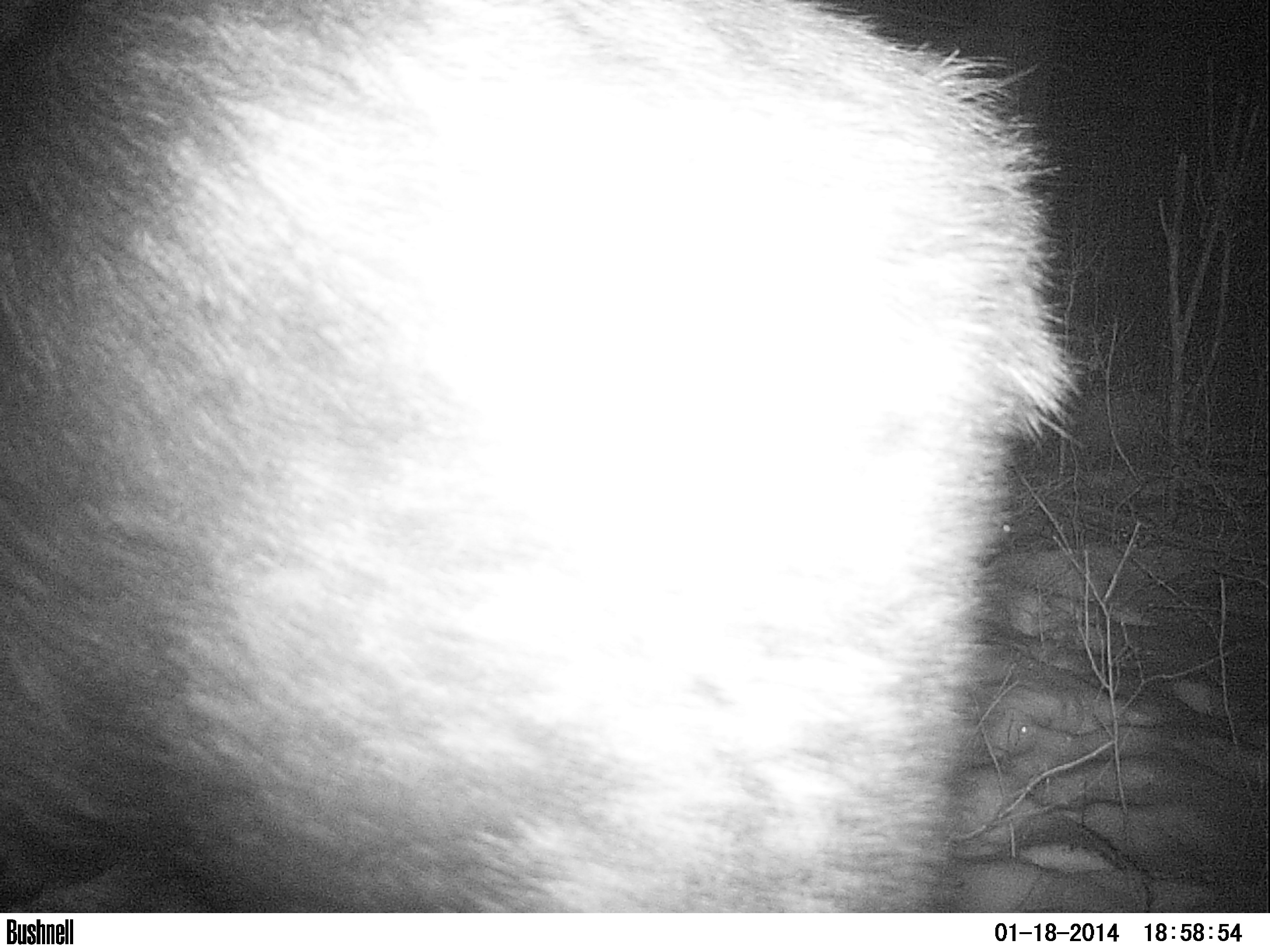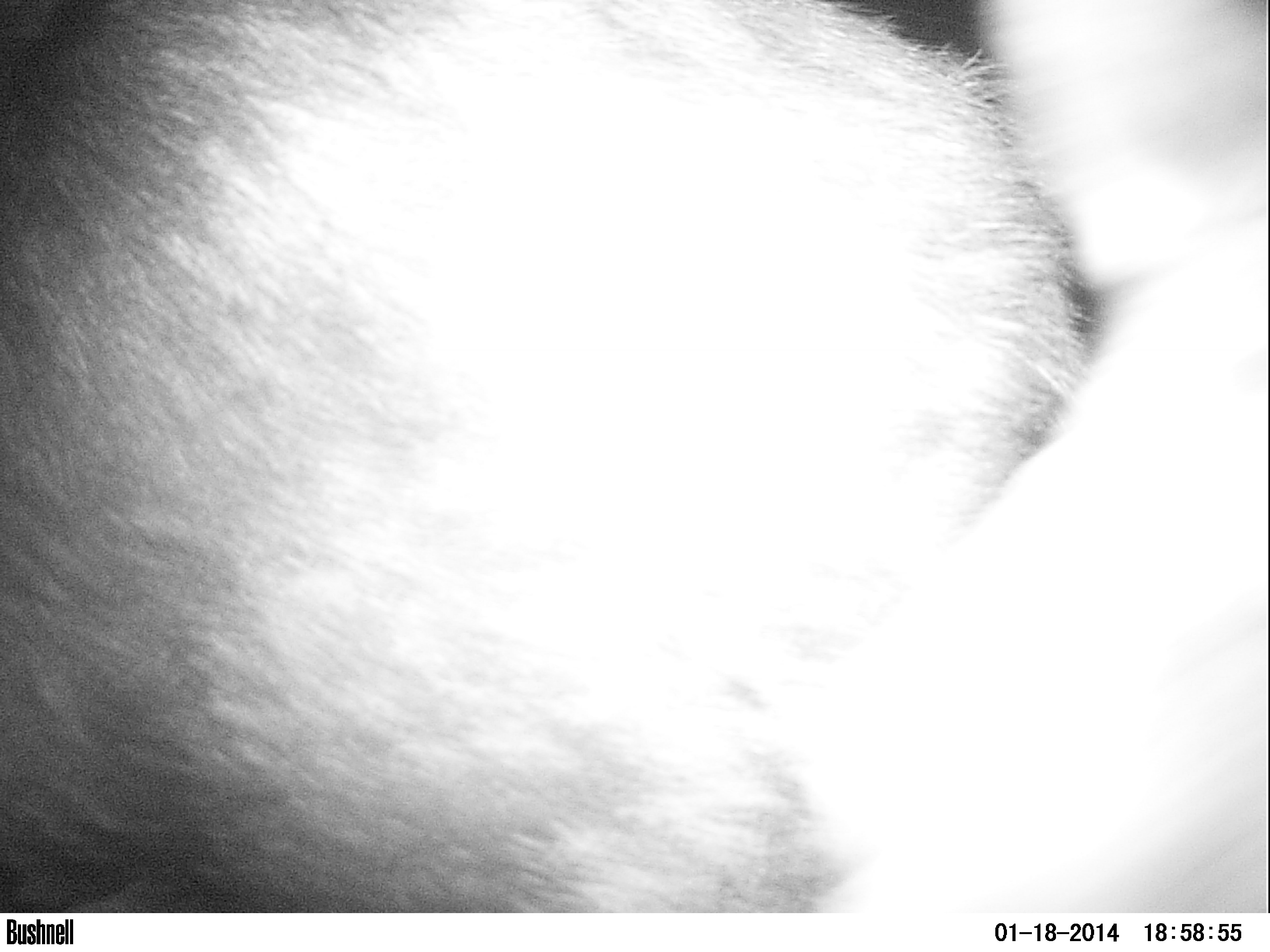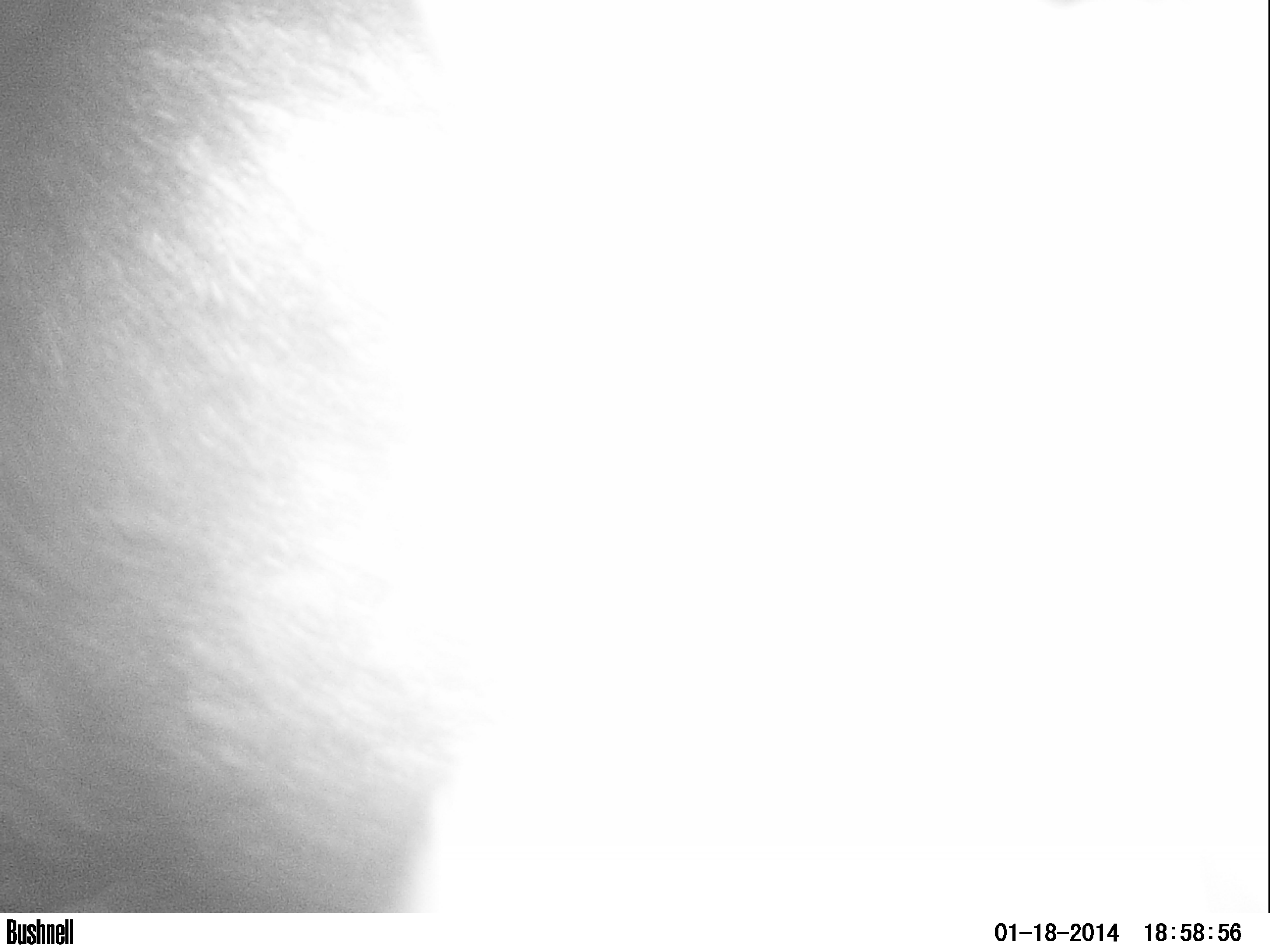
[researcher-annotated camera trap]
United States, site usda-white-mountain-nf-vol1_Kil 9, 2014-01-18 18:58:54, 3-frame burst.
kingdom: Animalia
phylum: Chordata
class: Mammalia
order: Artiodactyla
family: Cervidae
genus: Alces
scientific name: Alces alces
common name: moose